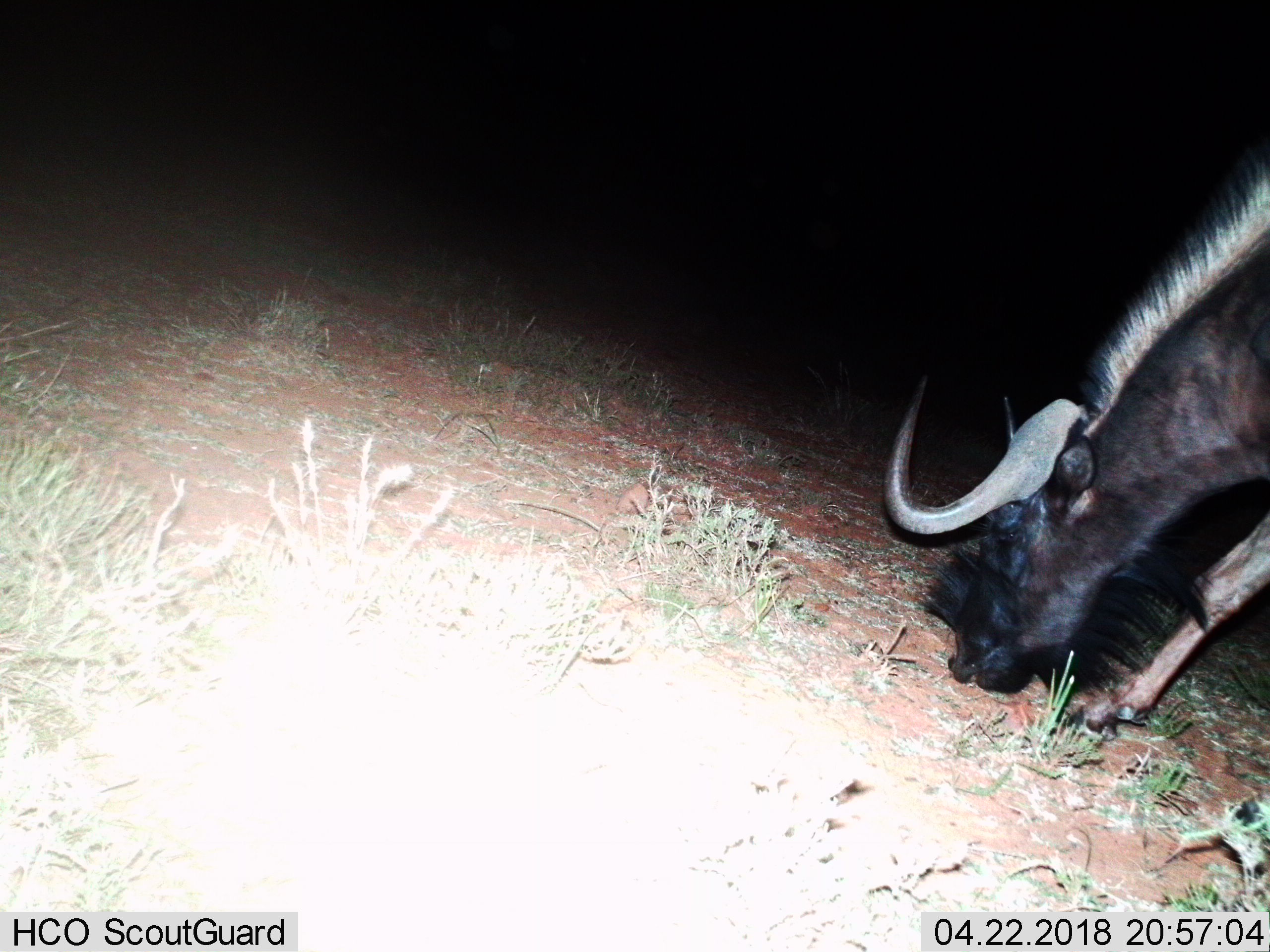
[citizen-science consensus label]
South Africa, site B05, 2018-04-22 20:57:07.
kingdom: Animalia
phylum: Chordata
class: Mammalia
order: Artiodactyla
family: Bovidae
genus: Connochaetes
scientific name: Connochaetes gnou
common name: black wildebeest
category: wildebeestblack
Wildebeestblack (black wildebeest) (Connochaetes gnou), count 1. Behavior (volunteer vote fractions): standing 0%, resting 0%, moving 17%, interacting 0%. Young present (vote fraction): 0%. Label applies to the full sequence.